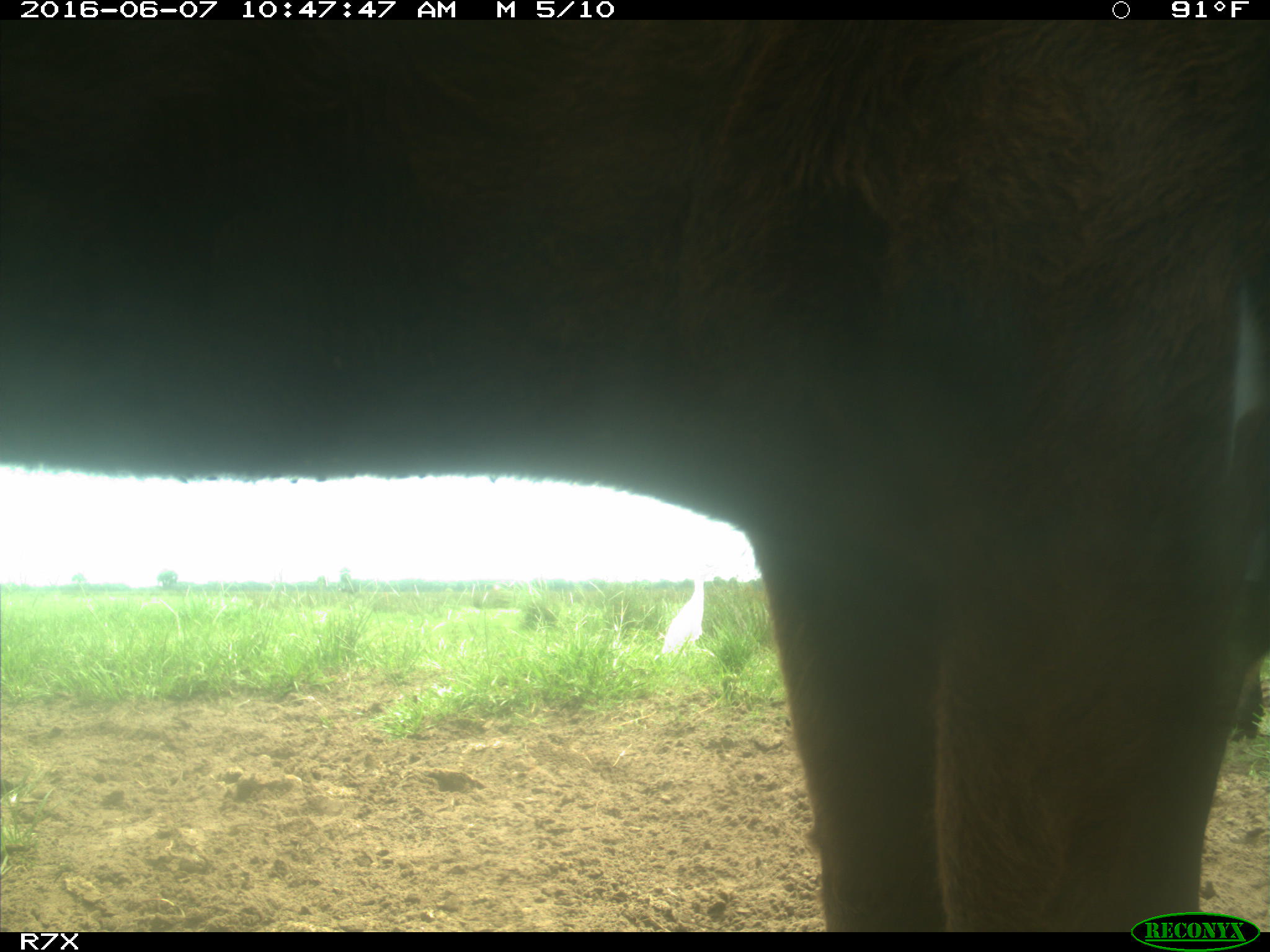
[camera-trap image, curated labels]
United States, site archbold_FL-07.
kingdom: Animalia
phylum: Chordata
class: Mammalia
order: Artiodactyla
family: Bovidae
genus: Bos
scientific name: Bos taurus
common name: domestic cow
Bos taurus (domestic cow).